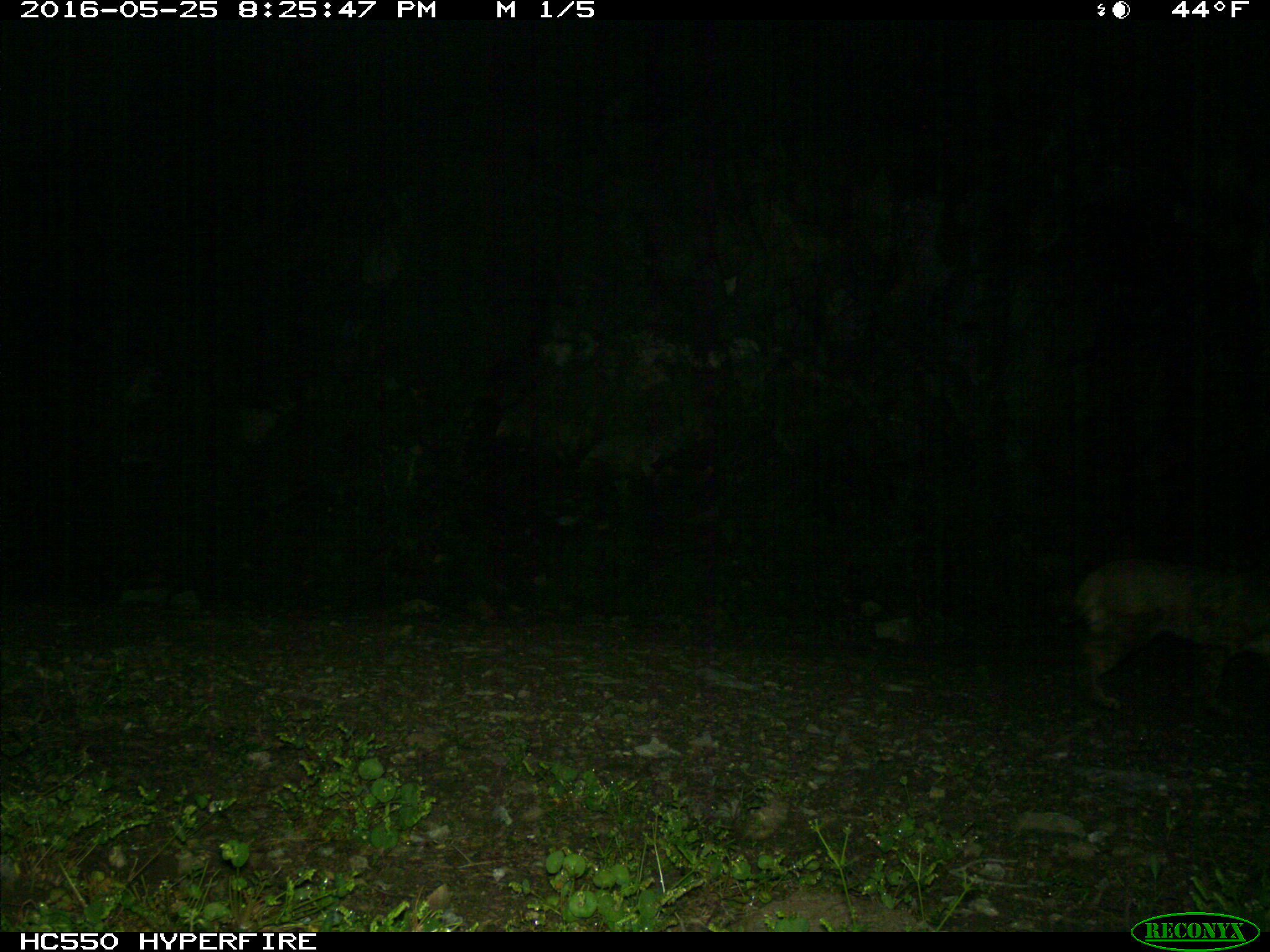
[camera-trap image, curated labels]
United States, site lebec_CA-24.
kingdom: Animalia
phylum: Chordata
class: Mammalia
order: Carnivora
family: Felidae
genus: Lynx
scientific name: Lynx rufus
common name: bobcat